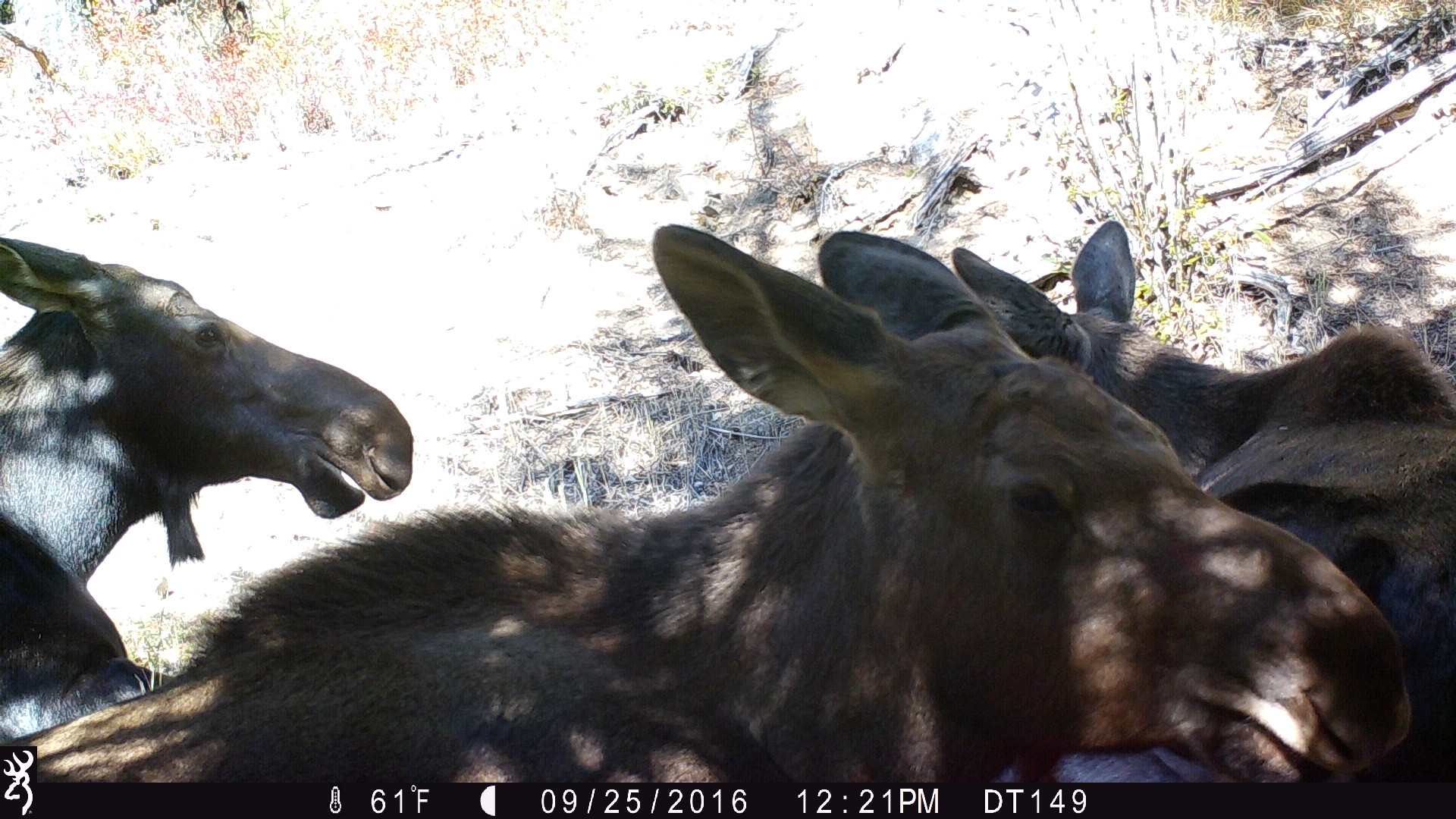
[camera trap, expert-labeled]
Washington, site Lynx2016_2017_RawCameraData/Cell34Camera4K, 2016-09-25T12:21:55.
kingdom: Animalia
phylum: Chordata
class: Mammalia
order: Artiodactyla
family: Cervidae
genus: Alces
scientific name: Alces alces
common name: moose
Alces alces (moose). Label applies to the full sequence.